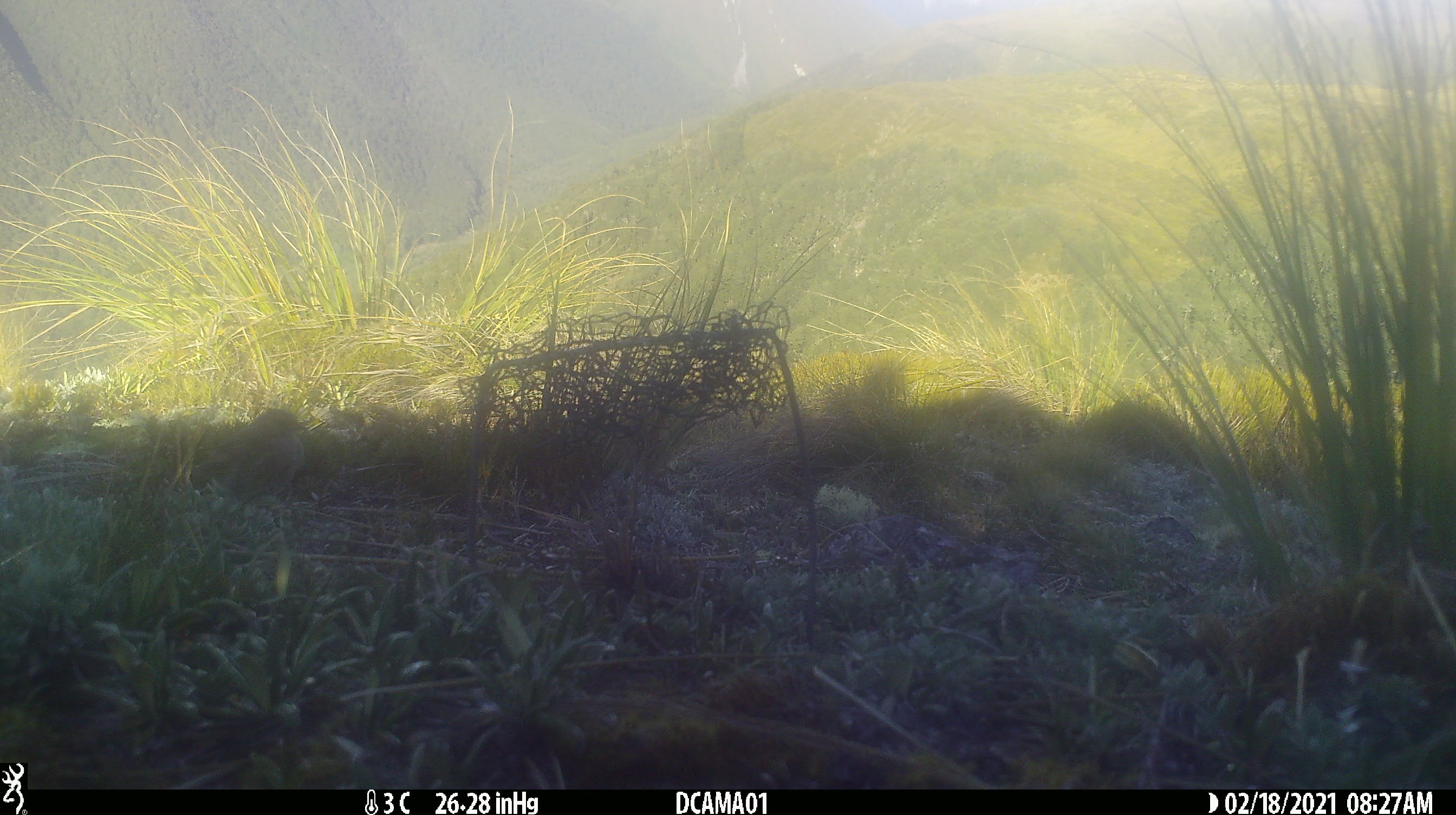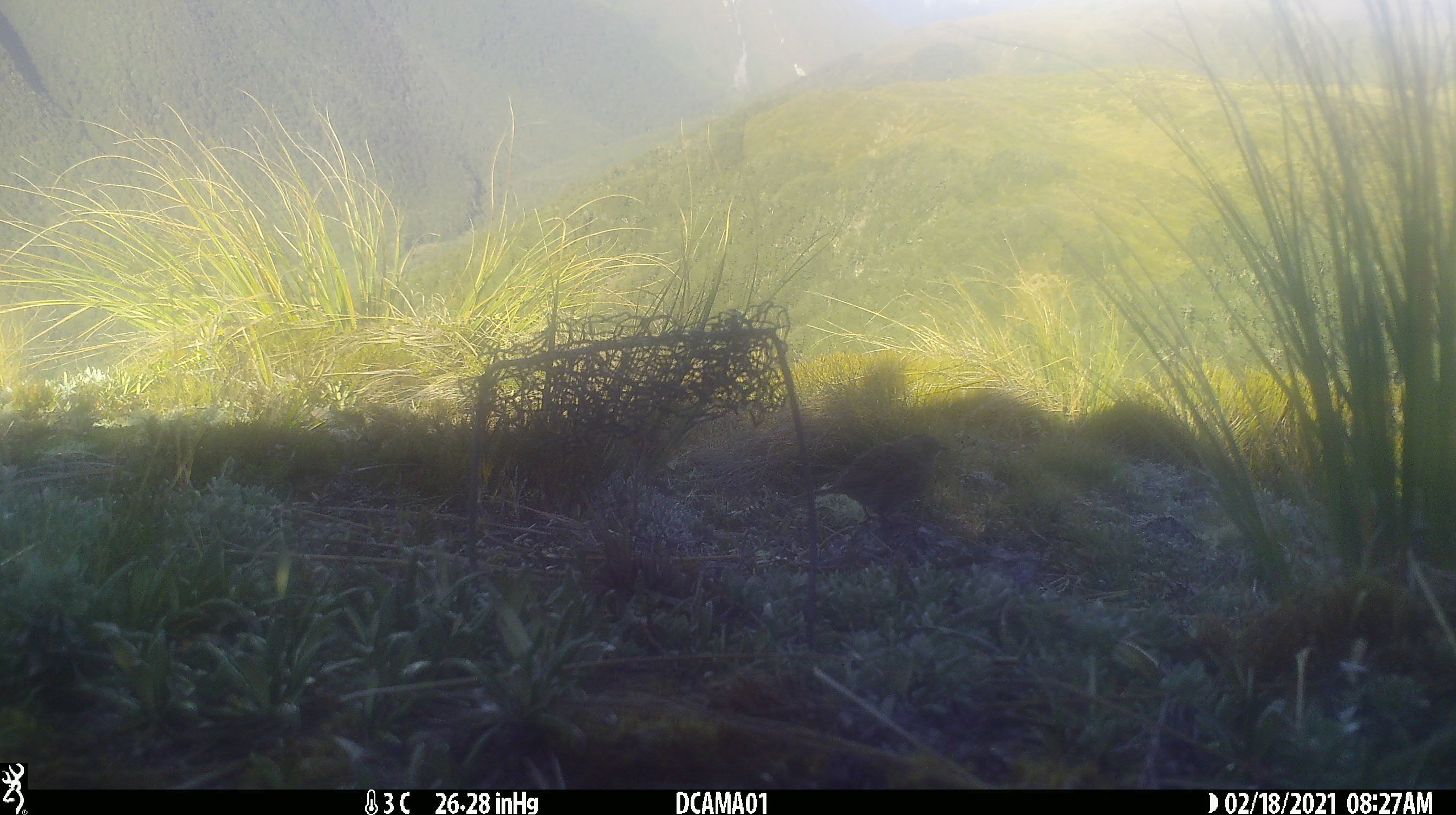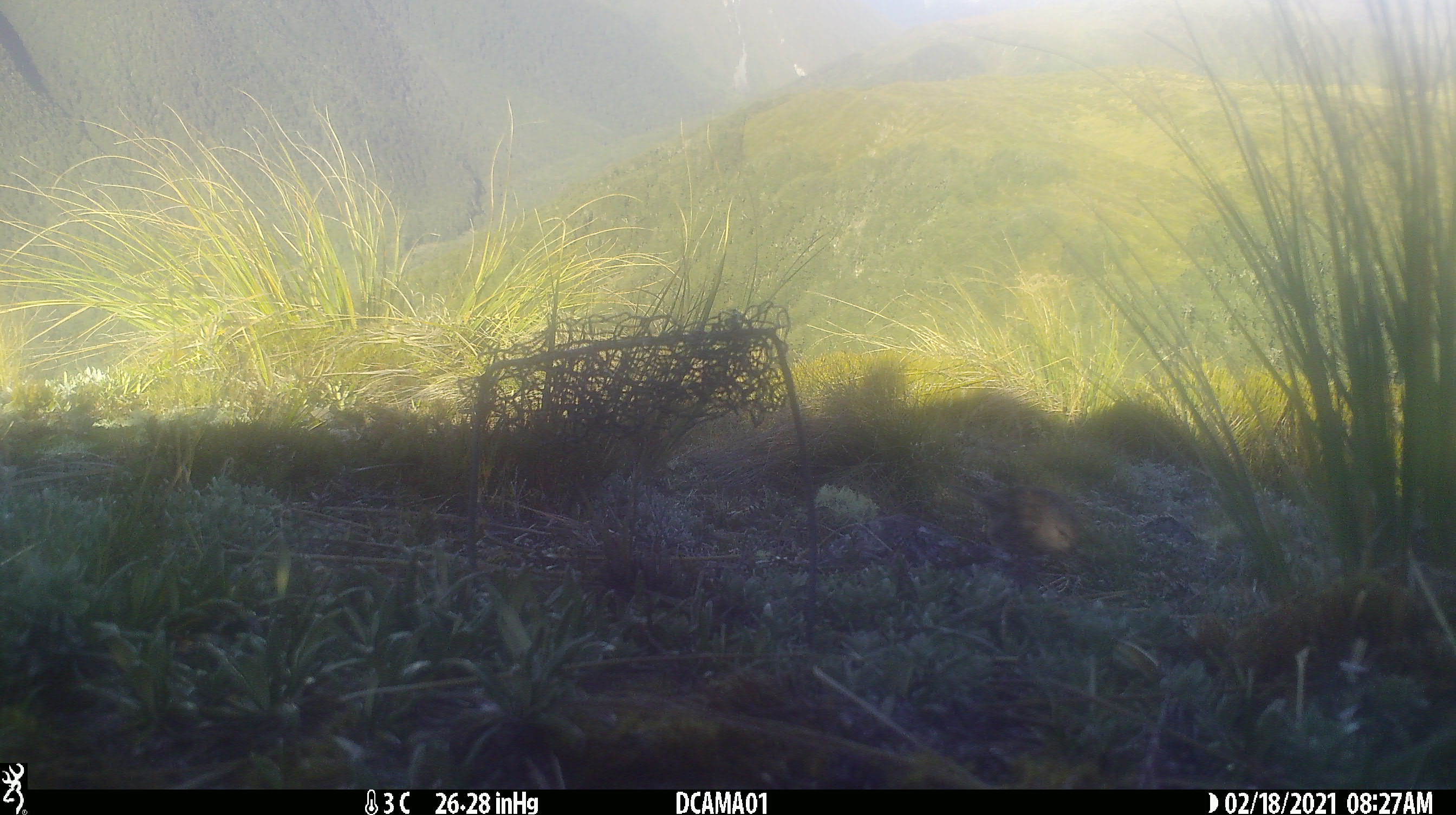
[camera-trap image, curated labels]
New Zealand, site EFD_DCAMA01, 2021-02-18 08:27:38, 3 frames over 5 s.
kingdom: Animalia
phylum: Chordata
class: Aves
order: Passeriformes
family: Motacillidae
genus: Anthus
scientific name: Anthus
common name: pipit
Pipit (Anthus).